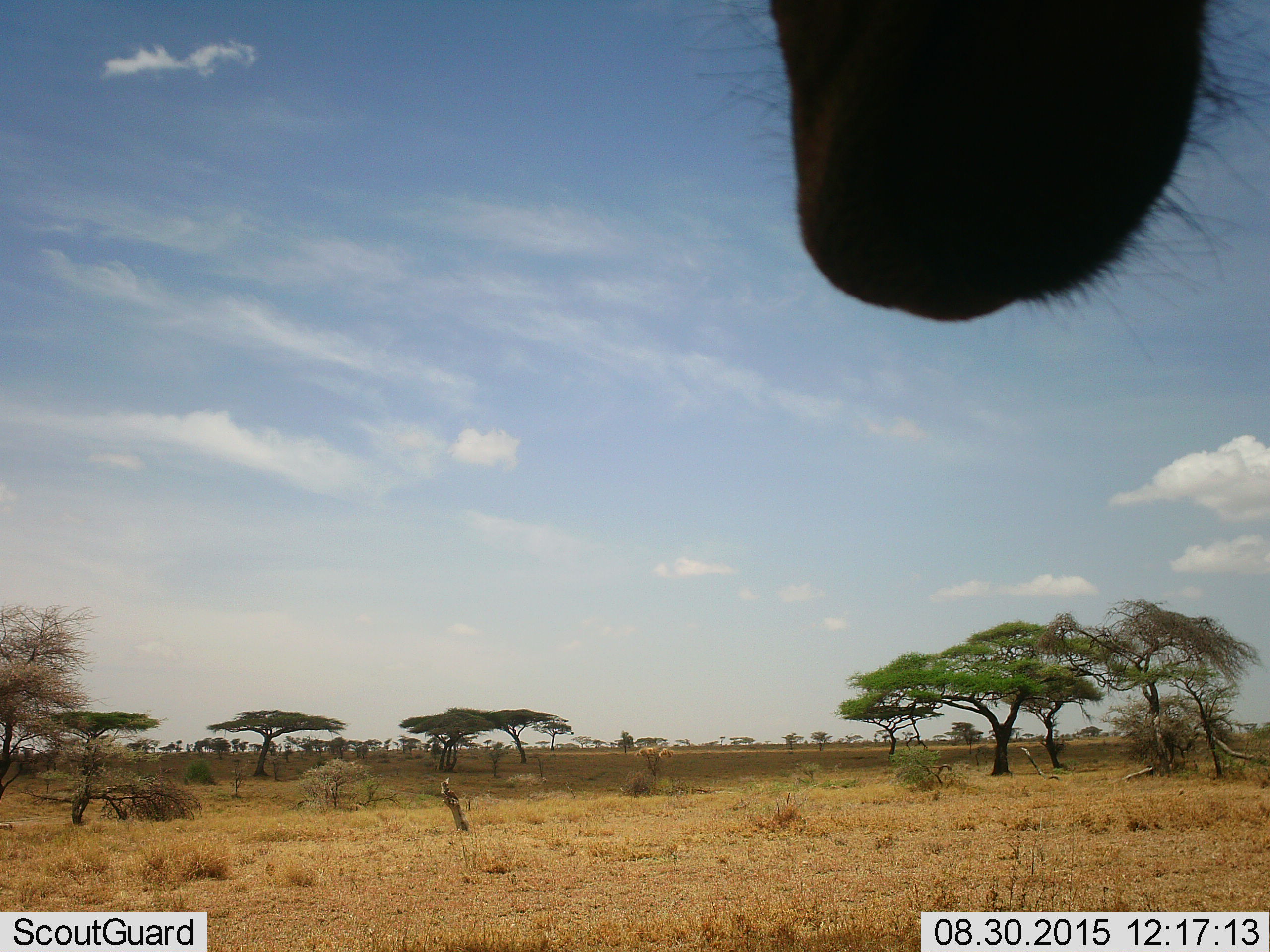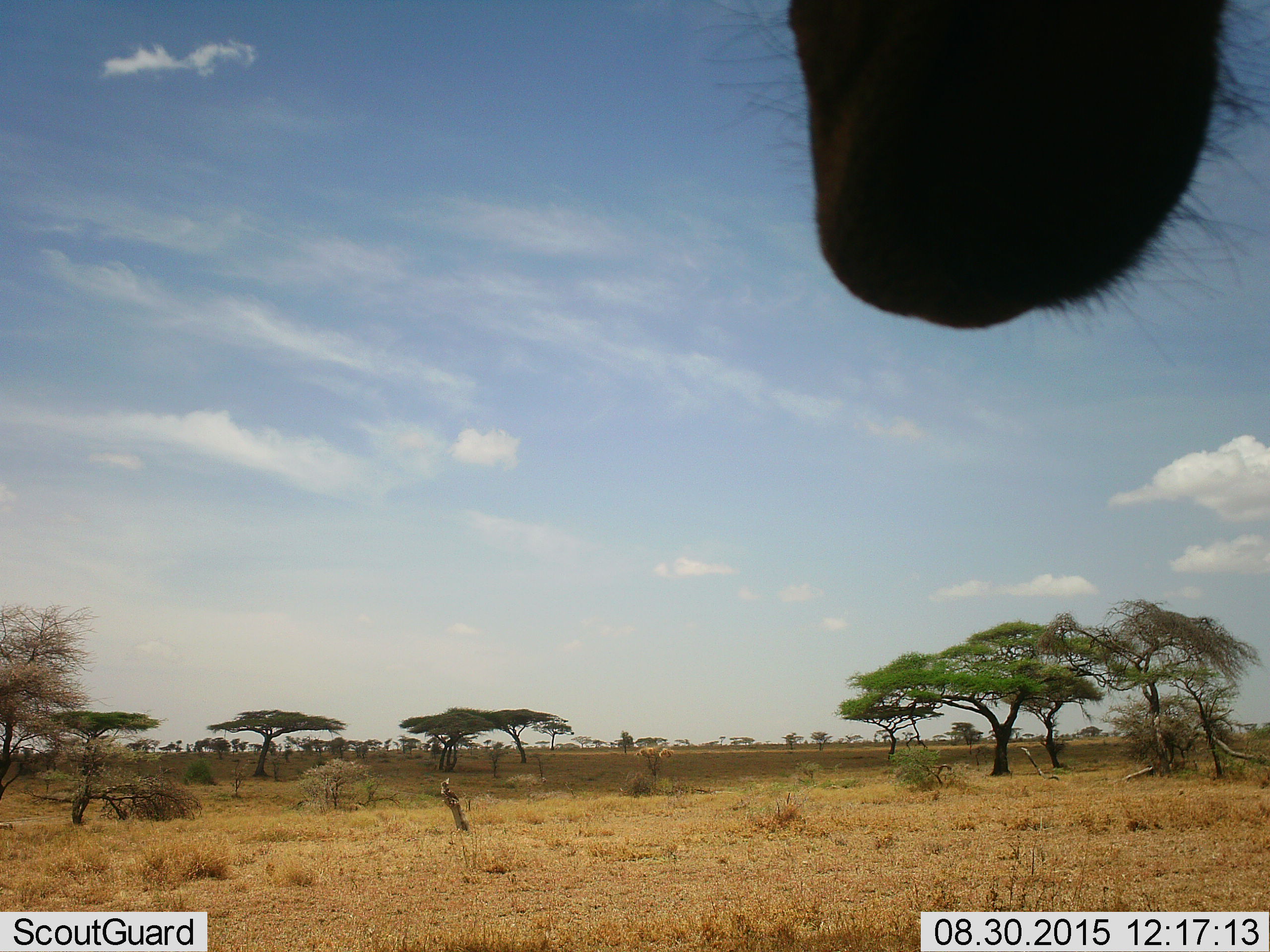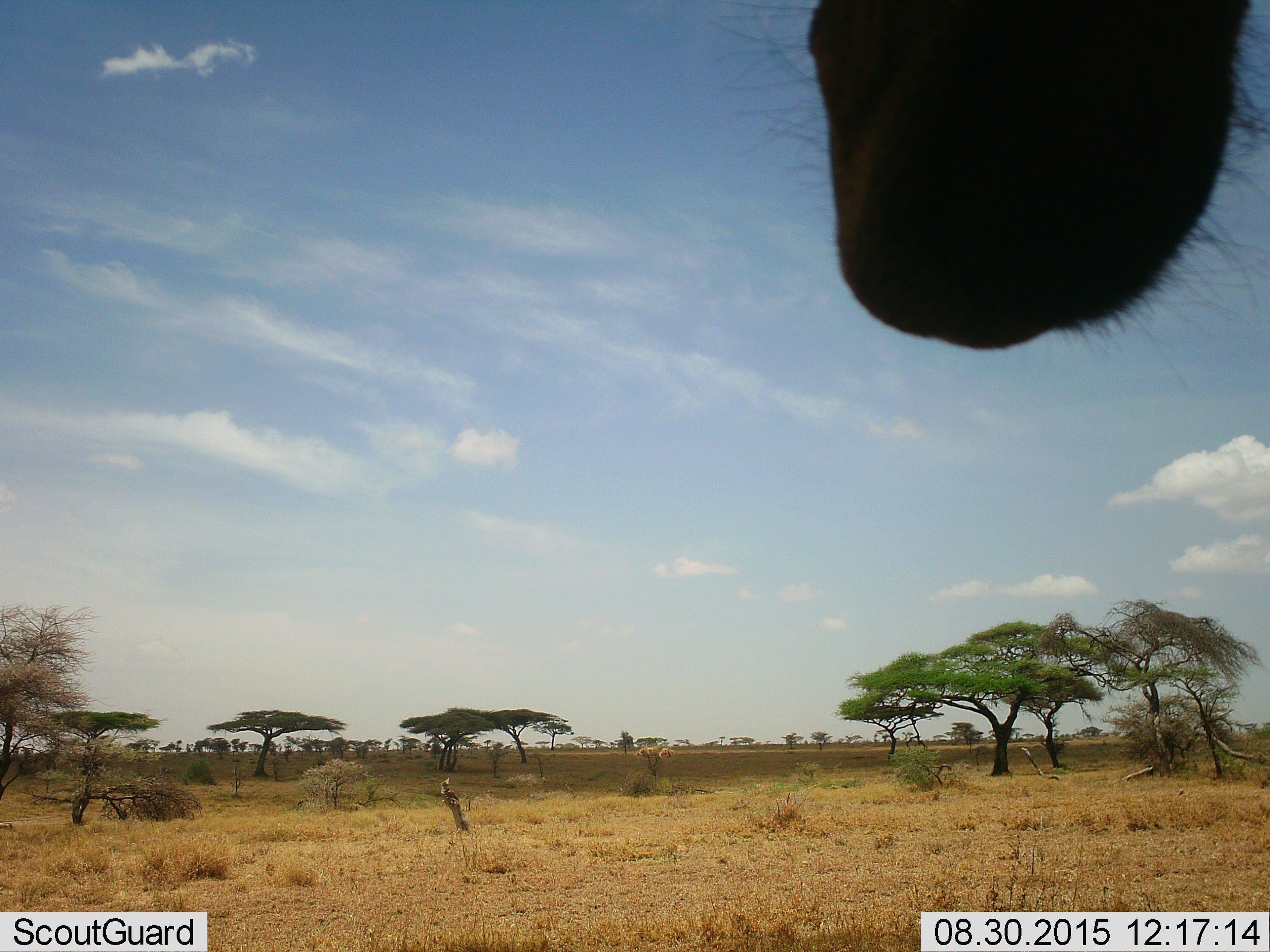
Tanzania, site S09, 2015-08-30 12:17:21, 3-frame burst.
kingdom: Animalia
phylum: Chordata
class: Mammalia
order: Artiodactyla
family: Bovidae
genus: Alcelaphus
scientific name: Alcelaphus buselaphus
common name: hartebeest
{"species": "hartebeest (Alcelaphus buselaphus)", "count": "1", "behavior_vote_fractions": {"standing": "100%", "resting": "0%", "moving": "0%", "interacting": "0%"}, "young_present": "0%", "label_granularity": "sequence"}